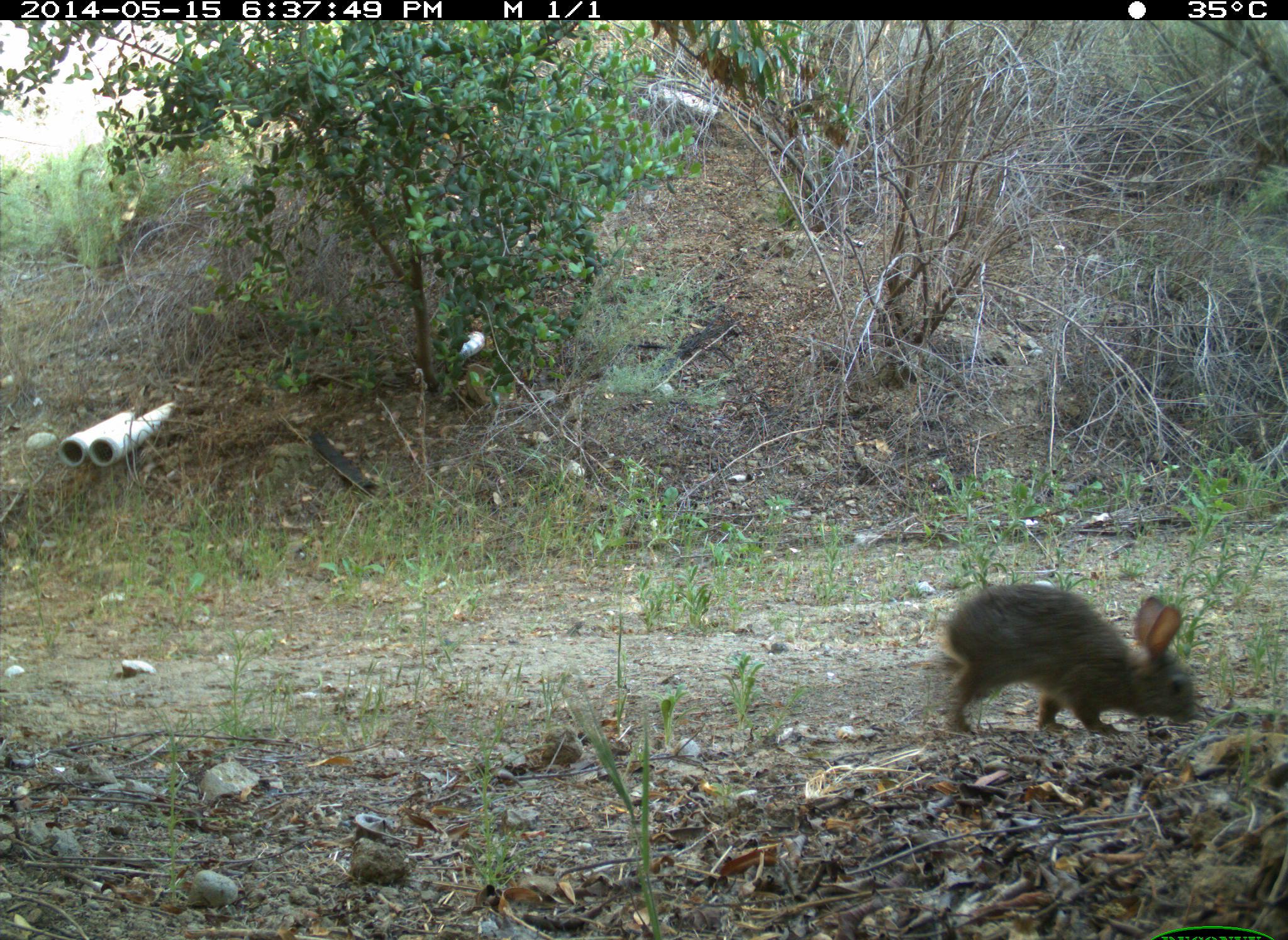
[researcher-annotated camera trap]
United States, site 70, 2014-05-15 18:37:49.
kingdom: Animalia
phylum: Chordata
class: Mammalia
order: Lagomorpha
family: Leporidae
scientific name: Leporidae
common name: rabbits and hares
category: rabbit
Rabbit (rabbits and hares) (Leporidae).